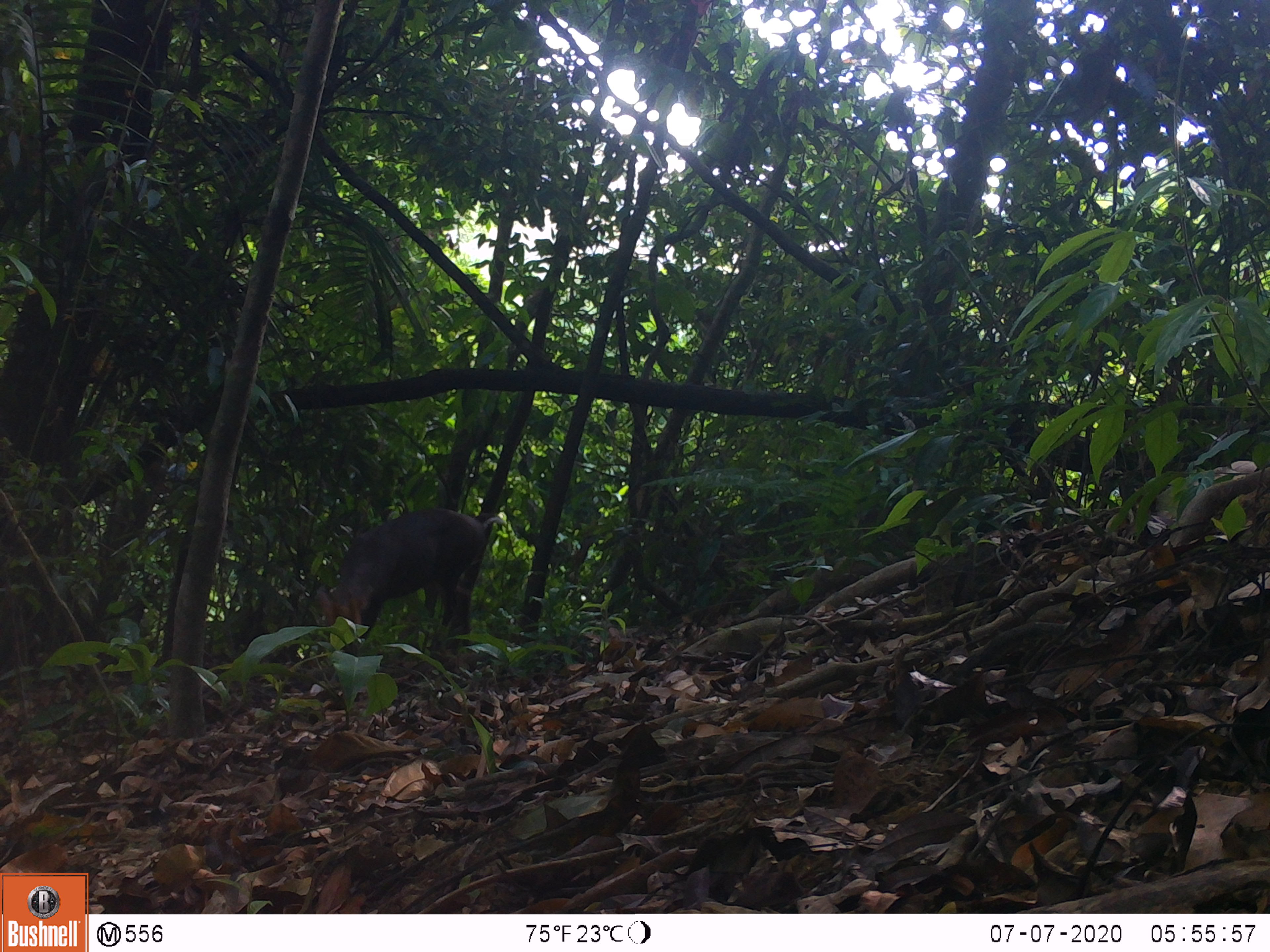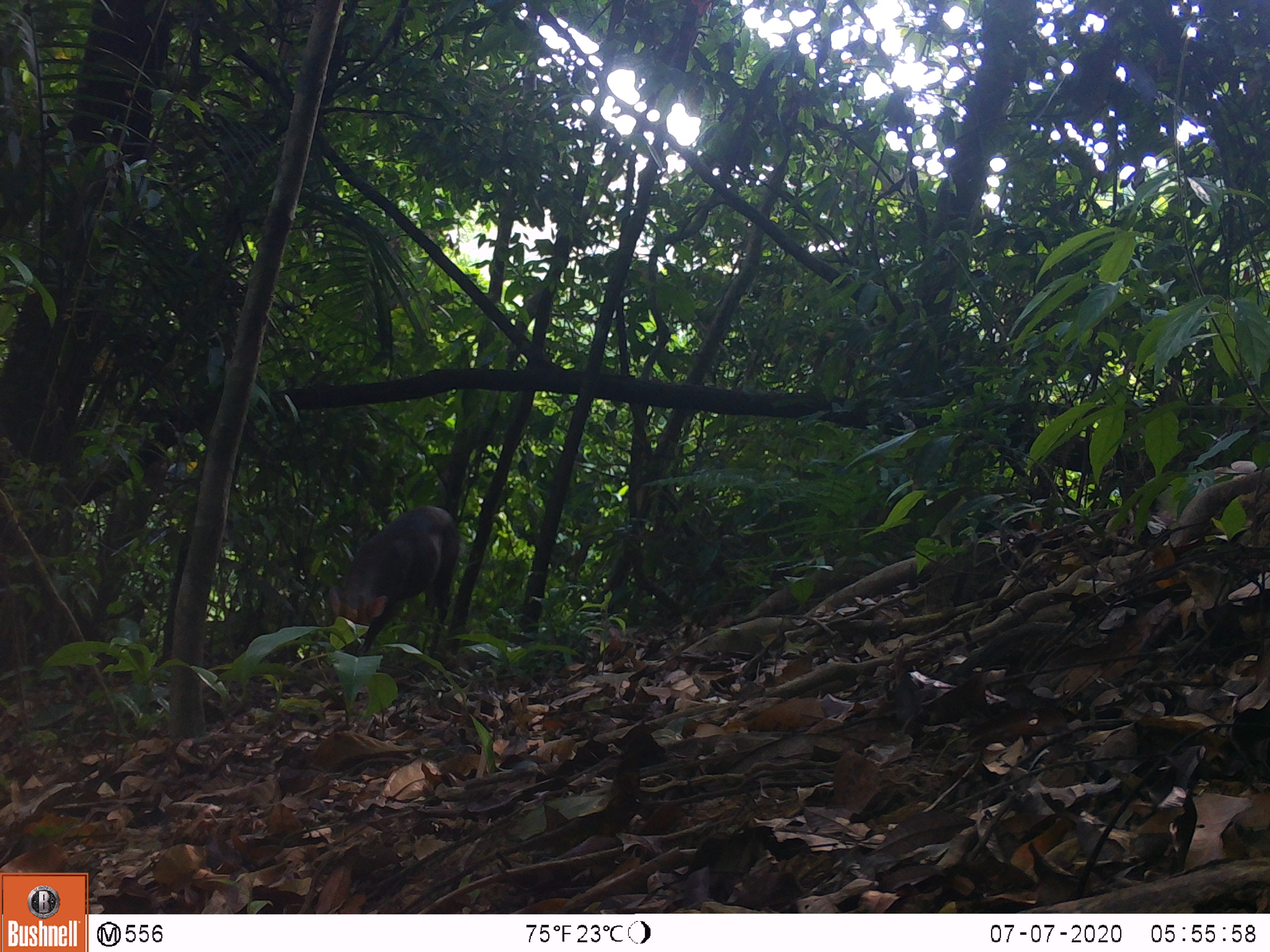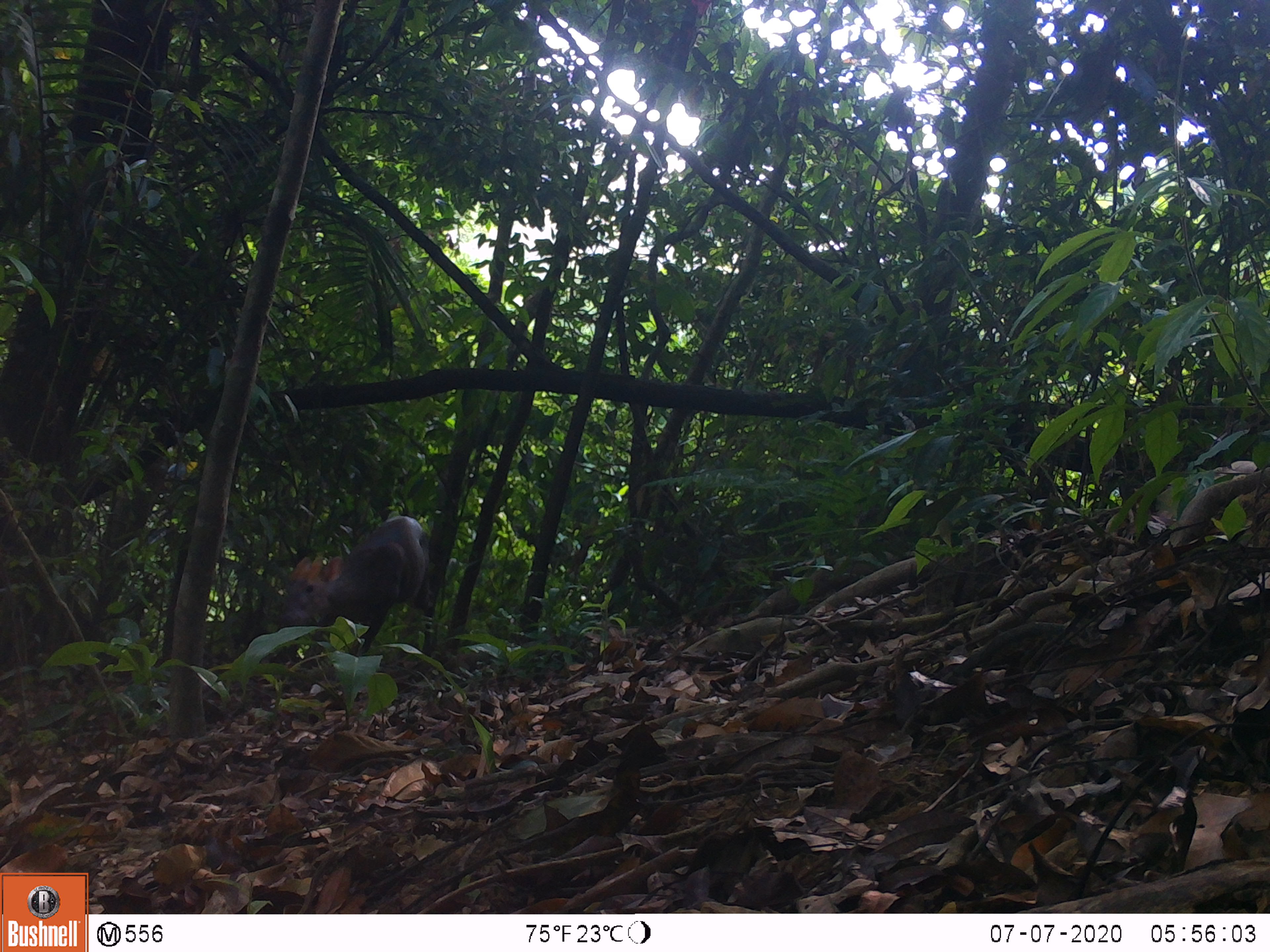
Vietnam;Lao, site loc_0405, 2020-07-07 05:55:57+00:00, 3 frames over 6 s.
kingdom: Animalia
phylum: Chordata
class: Mammalia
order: Artiodactyla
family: Cervidae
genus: Muntiacus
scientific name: Muntiacus rooseveltorum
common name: roosevelt's muntjac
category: roosevelts muntjac group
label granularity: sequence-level